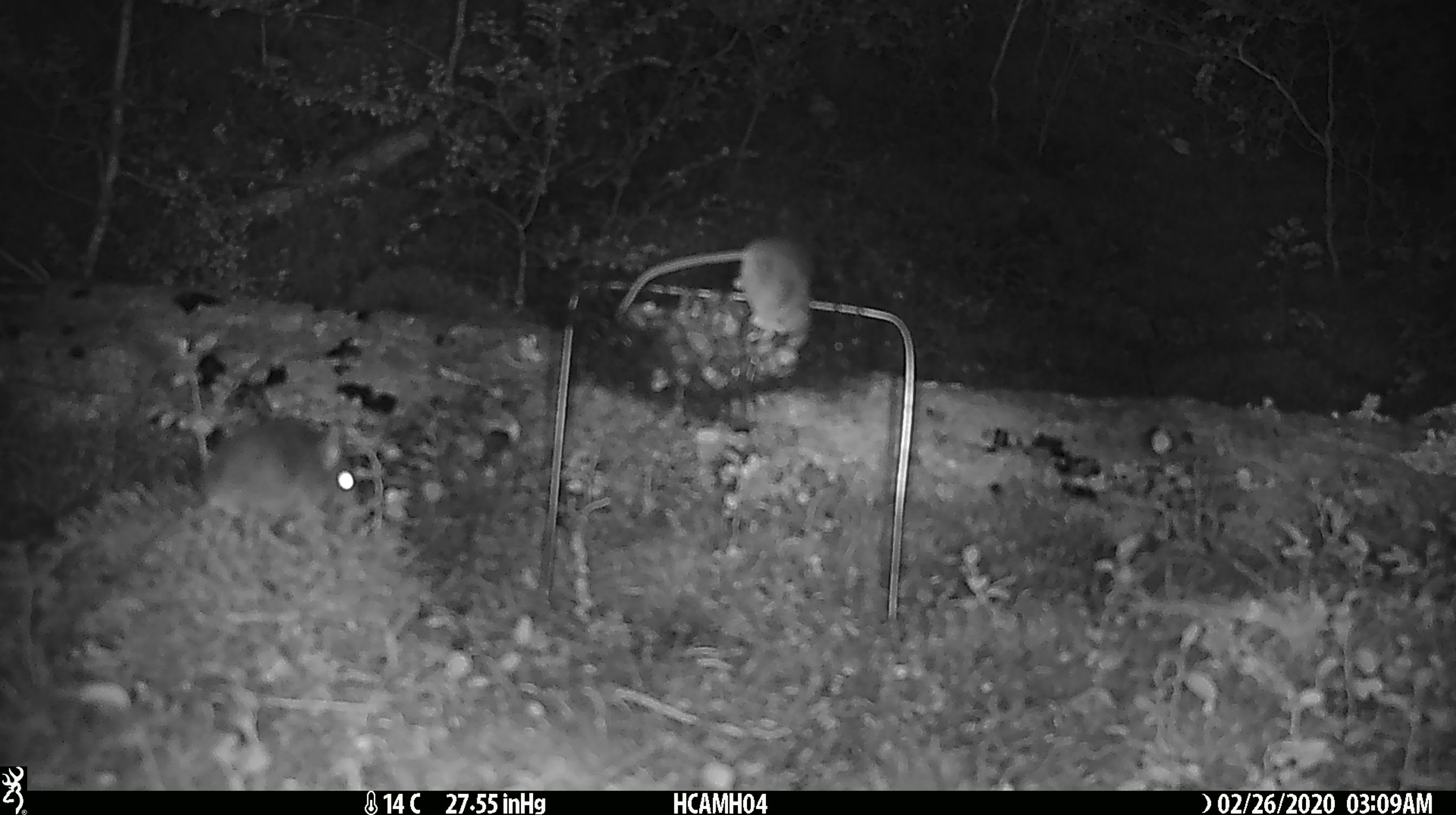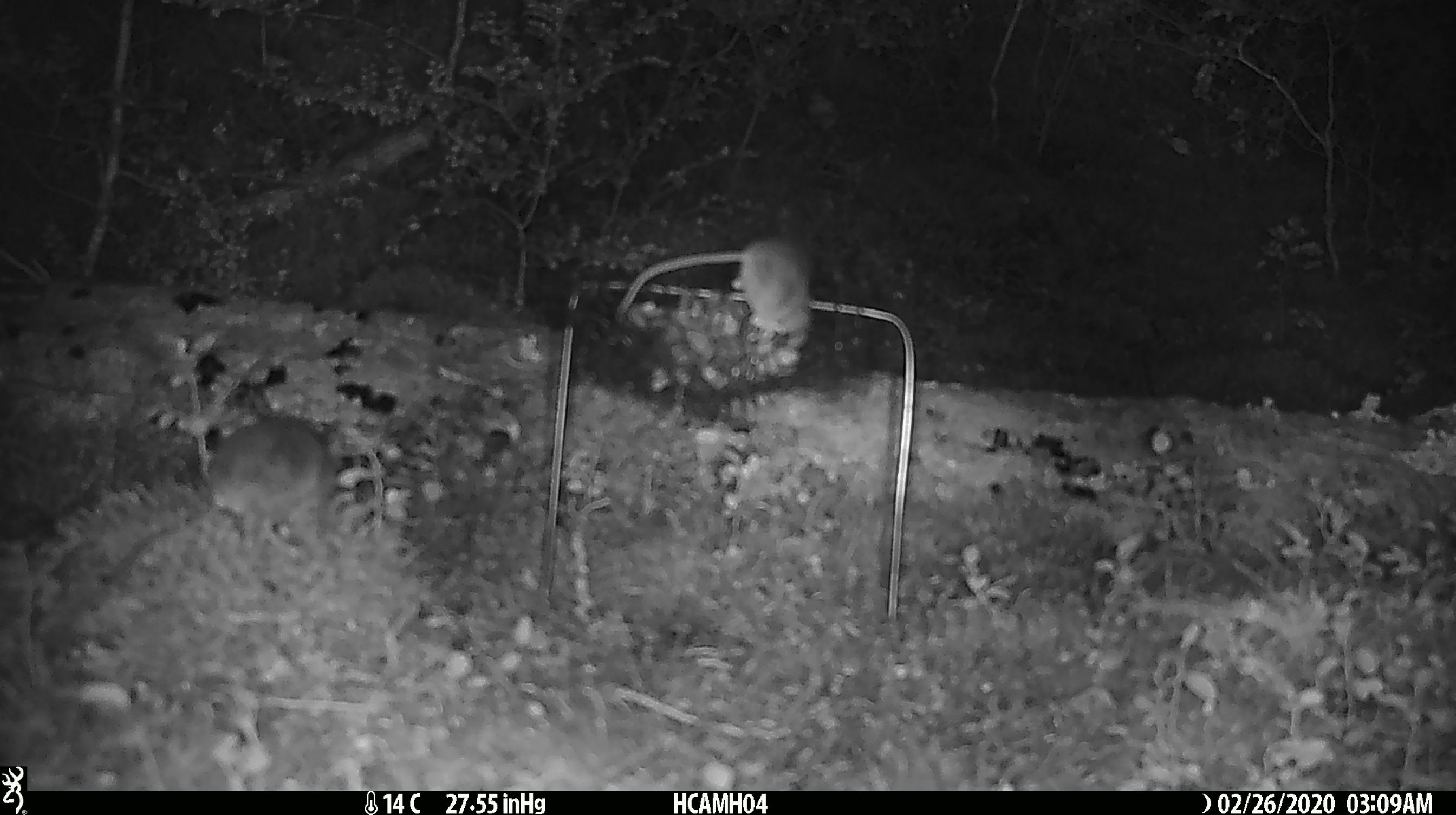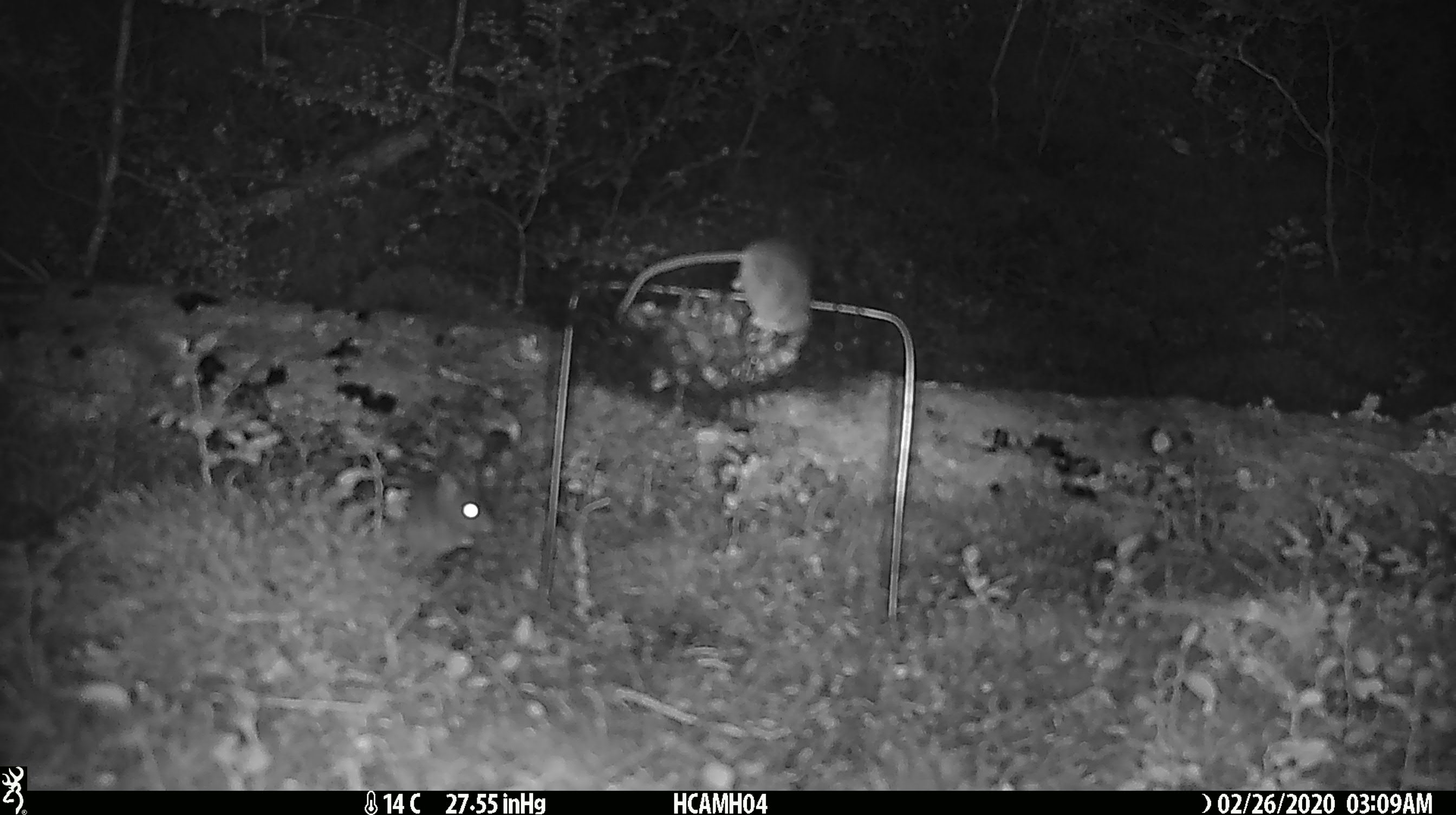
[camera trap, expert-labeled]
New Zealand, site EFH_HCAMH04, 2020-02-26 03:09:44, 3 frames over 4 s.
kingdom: Animalia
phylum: Chordata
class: Mammalia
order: Rodentia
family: Muridae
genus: Mus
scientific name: Mus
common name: mouse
Mouse (Mus).